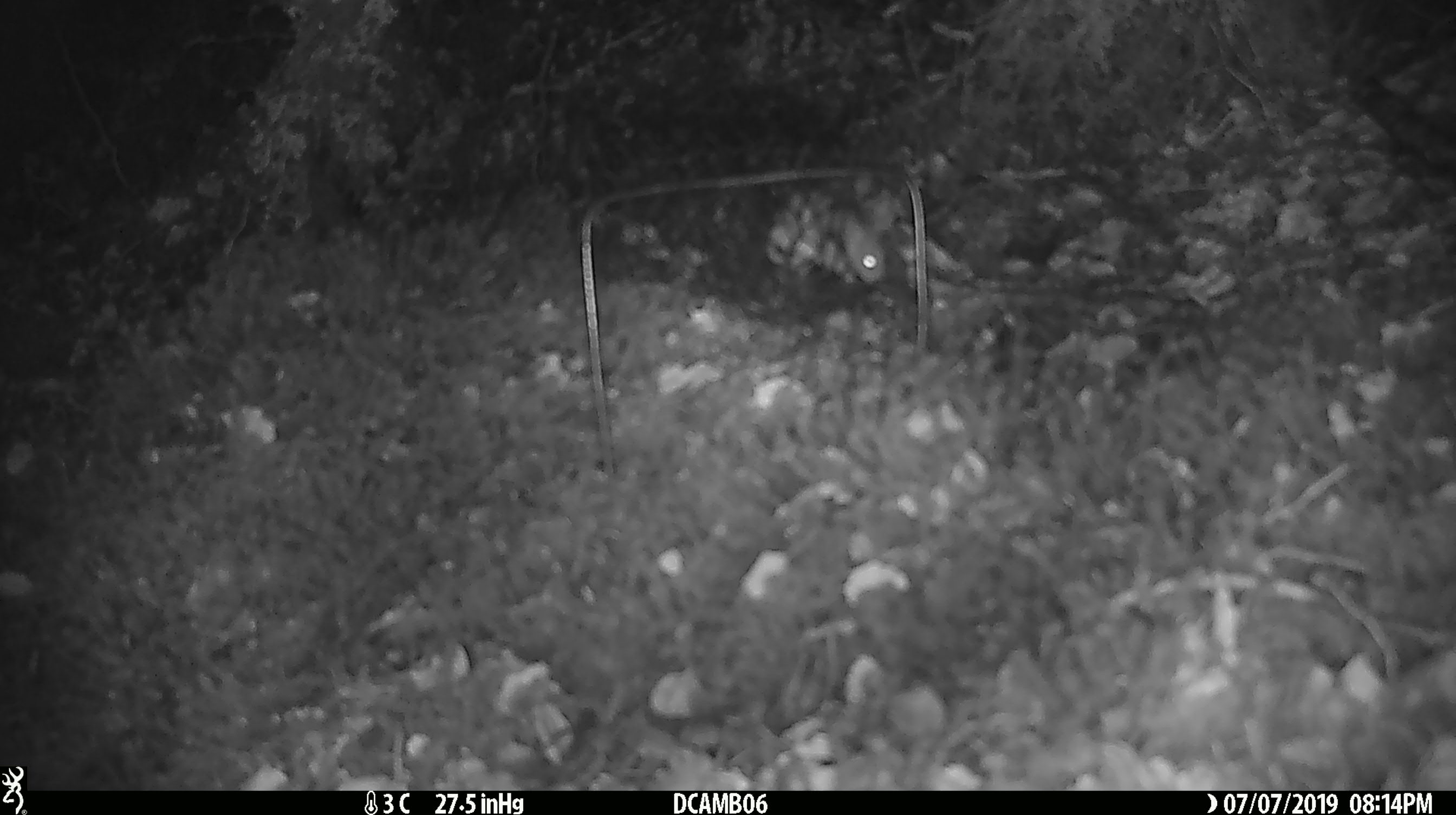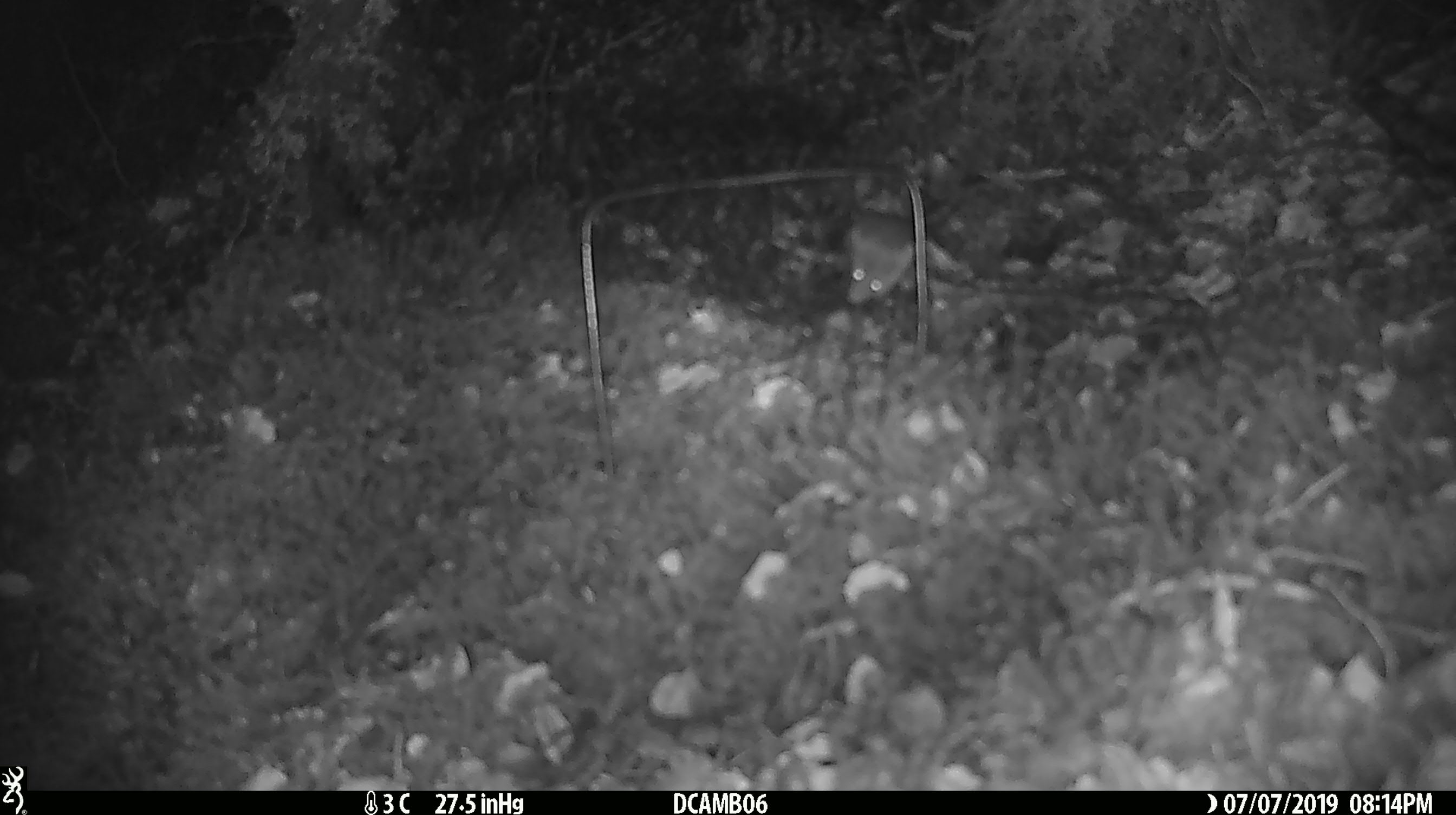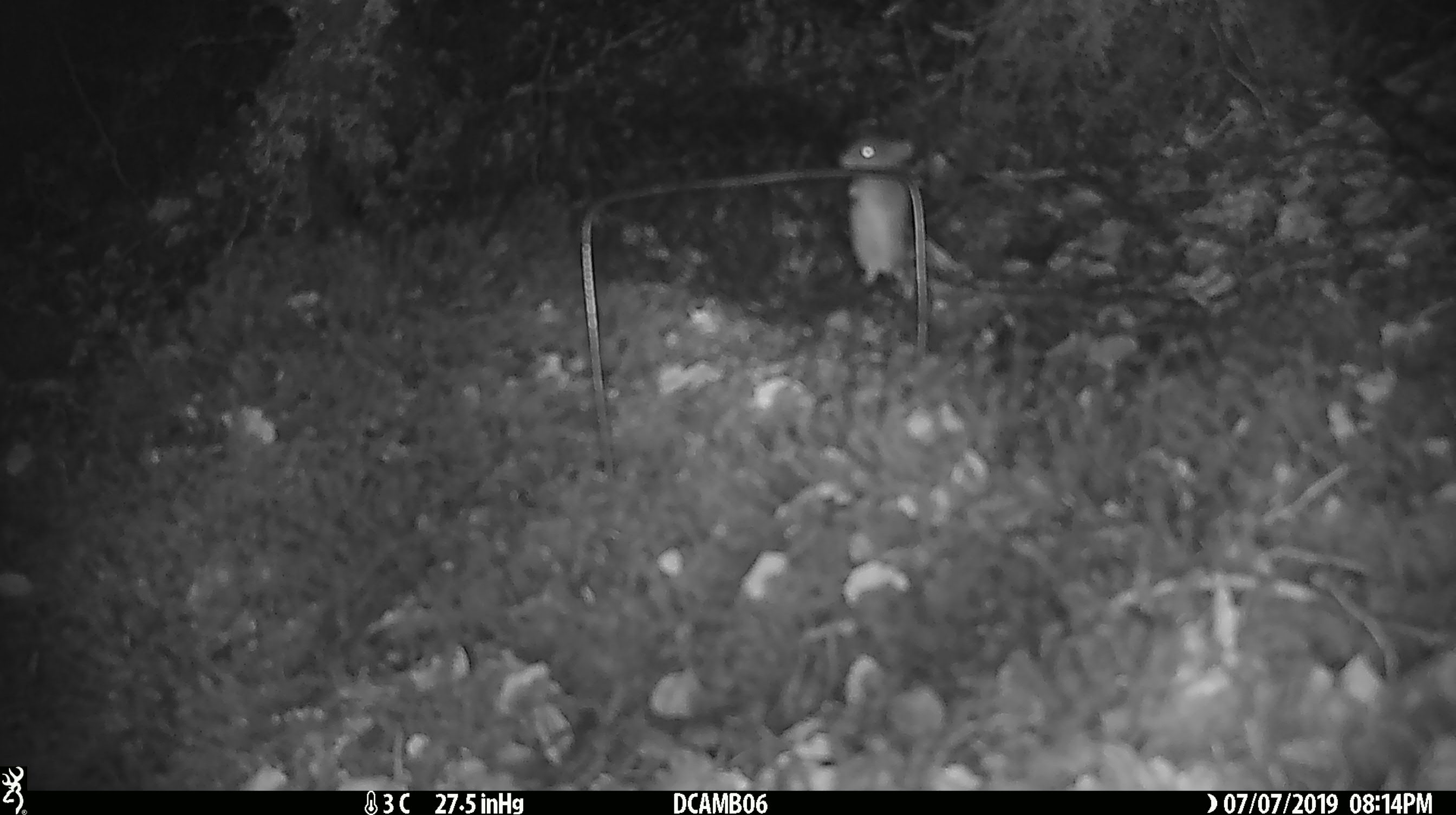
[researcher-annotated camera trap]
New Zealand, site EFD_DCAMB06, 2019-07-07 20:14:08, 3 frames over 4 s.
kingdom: Animalia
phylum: Chordata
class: Mammalia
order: Rodentia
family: Muridae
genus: Mus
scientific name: Mus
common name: mouse